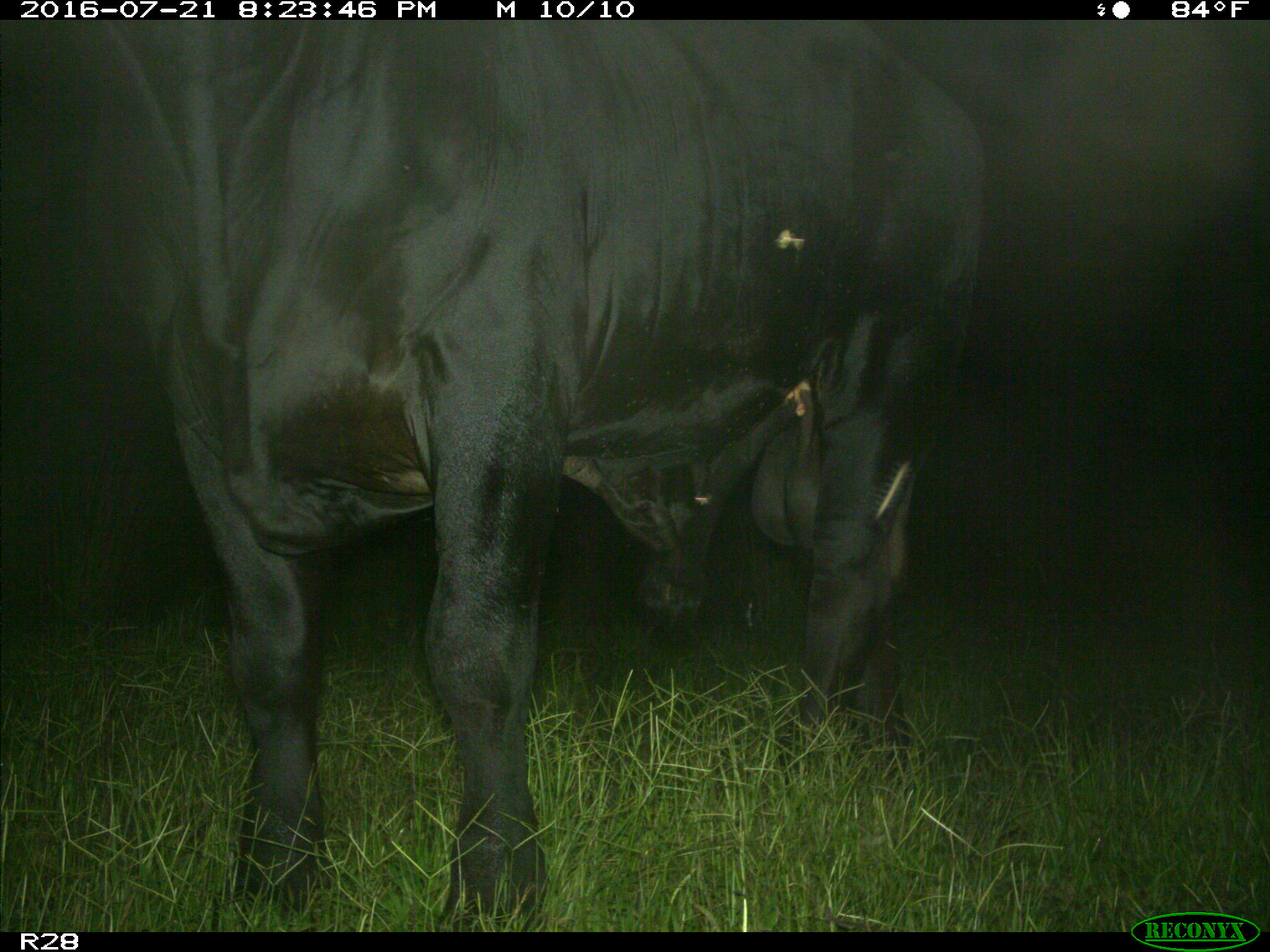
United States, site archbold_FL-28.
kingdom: Animalia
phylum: Chordata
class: Mammalia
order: Artiodactyla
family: Bovidae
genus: Bos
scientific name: Bos taurus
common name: domestic cow